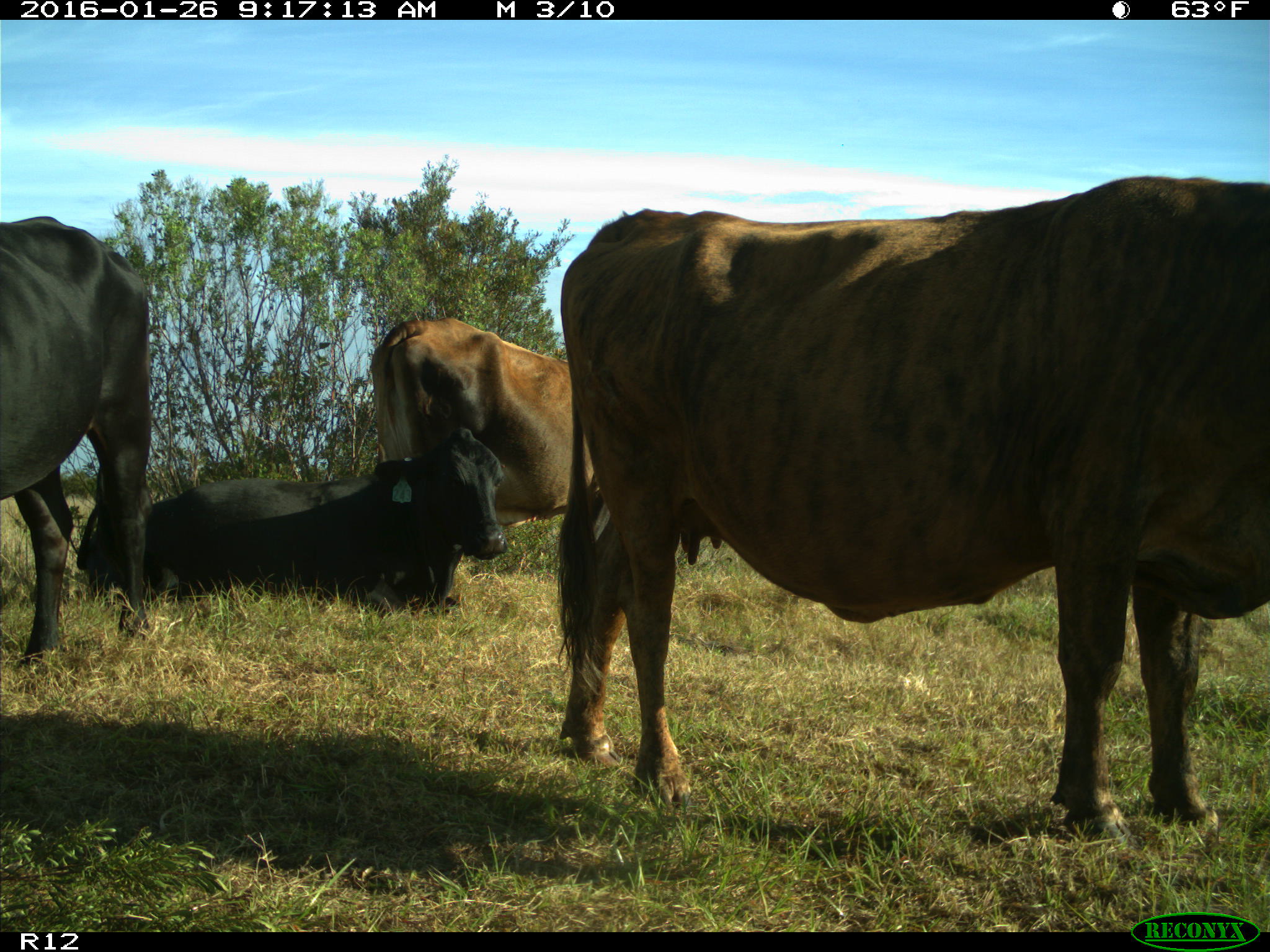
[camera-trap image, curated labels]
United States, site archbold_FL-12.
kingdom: Animalia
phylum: Chordata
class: Mammalia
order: Artiodactyla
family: Bovidae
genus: Bos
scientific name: Bos taurus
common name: domestic cow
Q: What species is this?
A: Bos taurus (domestic cow).